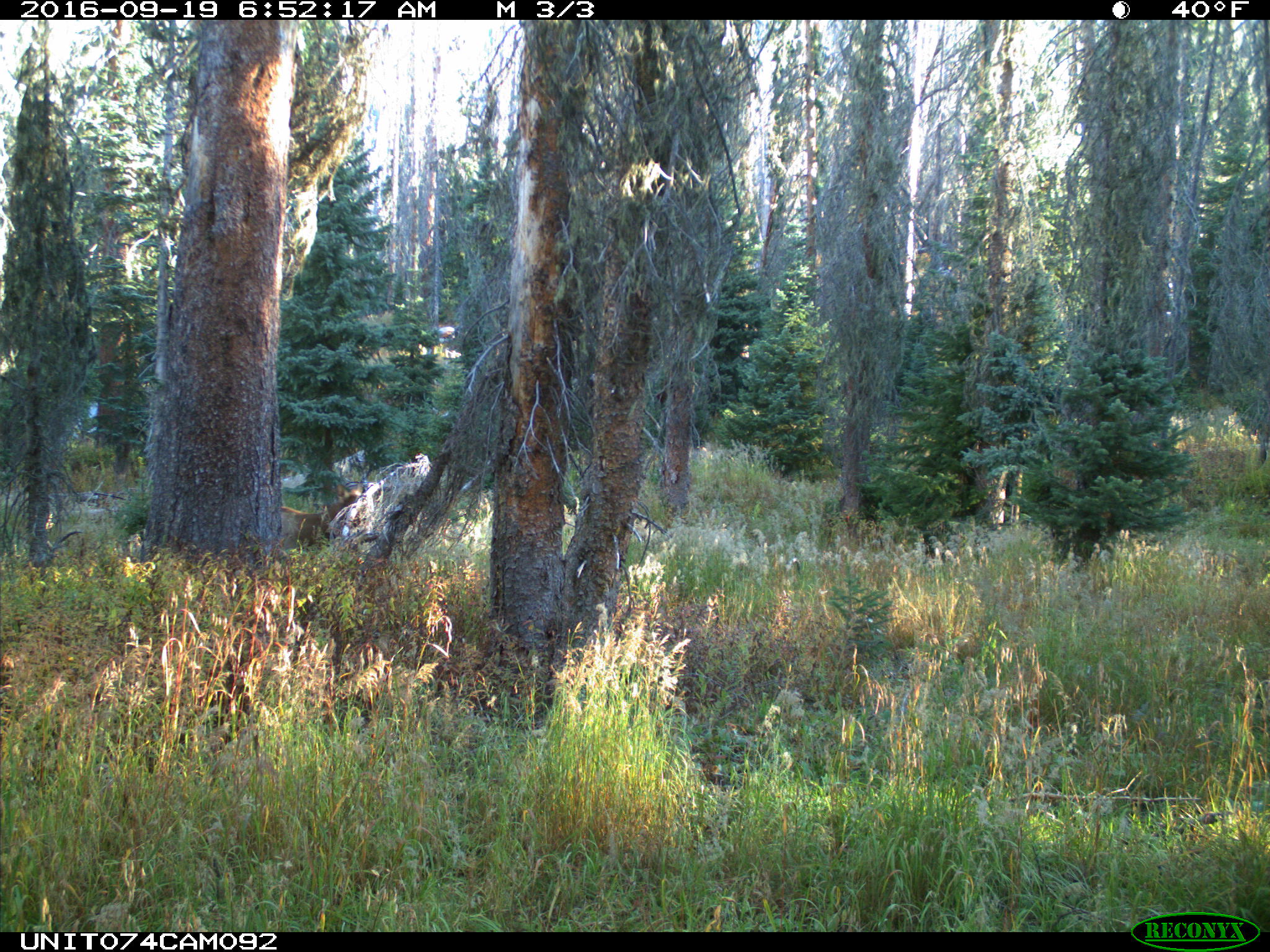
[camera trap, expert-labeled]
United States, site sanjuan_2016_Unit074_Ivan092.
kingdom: Animalia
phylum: Chordata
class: Mammalia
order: Artiodactyla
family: Cervidae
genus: Cervus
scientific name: Cervus elaphus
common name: red deer